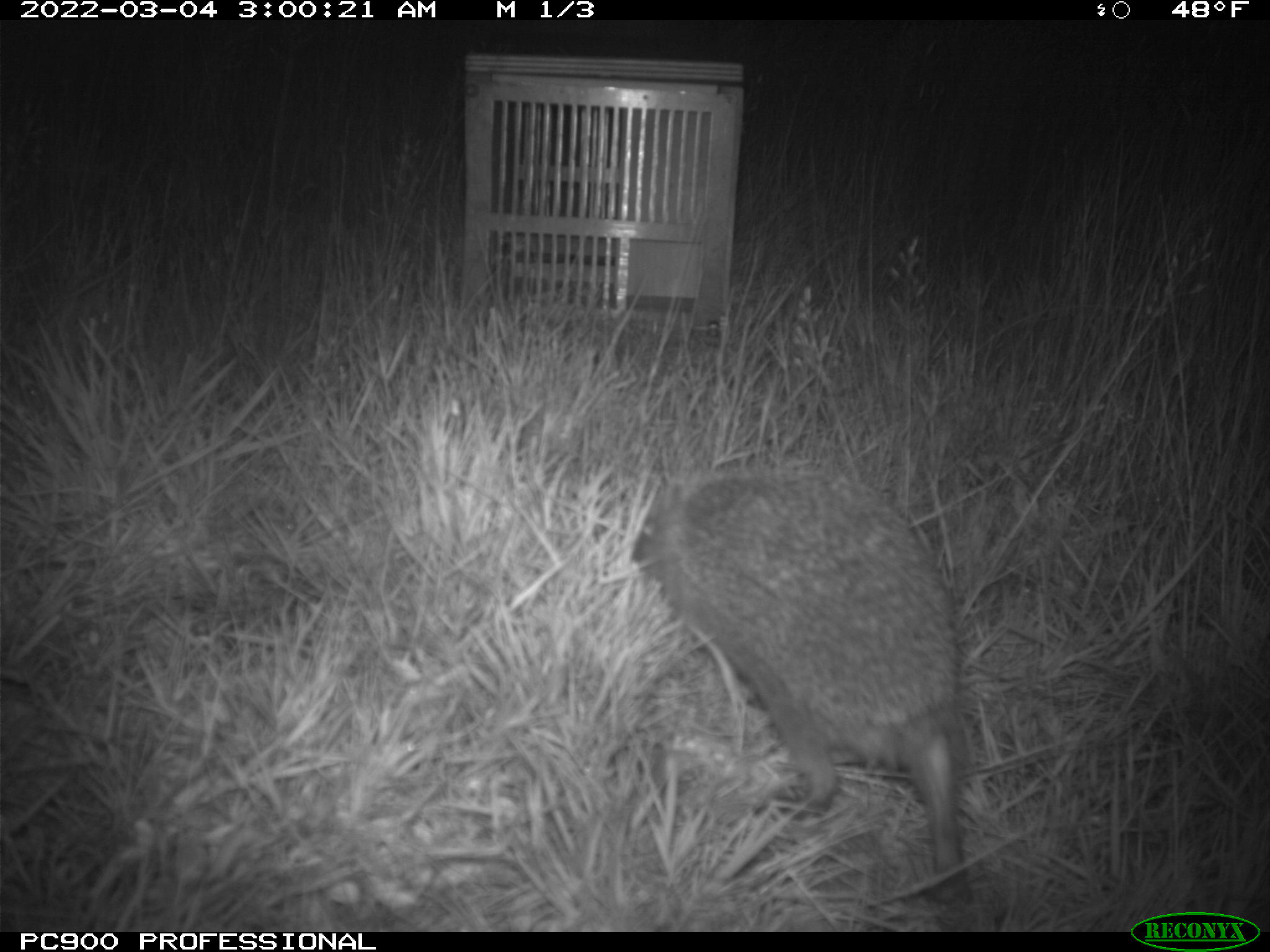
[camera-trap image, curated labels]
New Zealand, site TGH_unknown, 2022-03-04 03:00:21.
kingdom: Animalia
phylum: Chordata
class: Mammalia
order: Eulipotyphla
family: Erinaceidae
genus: Erinaceus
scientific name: Erinaceus europaeus europaeus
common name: european hedgehog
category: hedgehog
Hedgehog (european hedgehog) (Erinaceus europaeus europaeus).